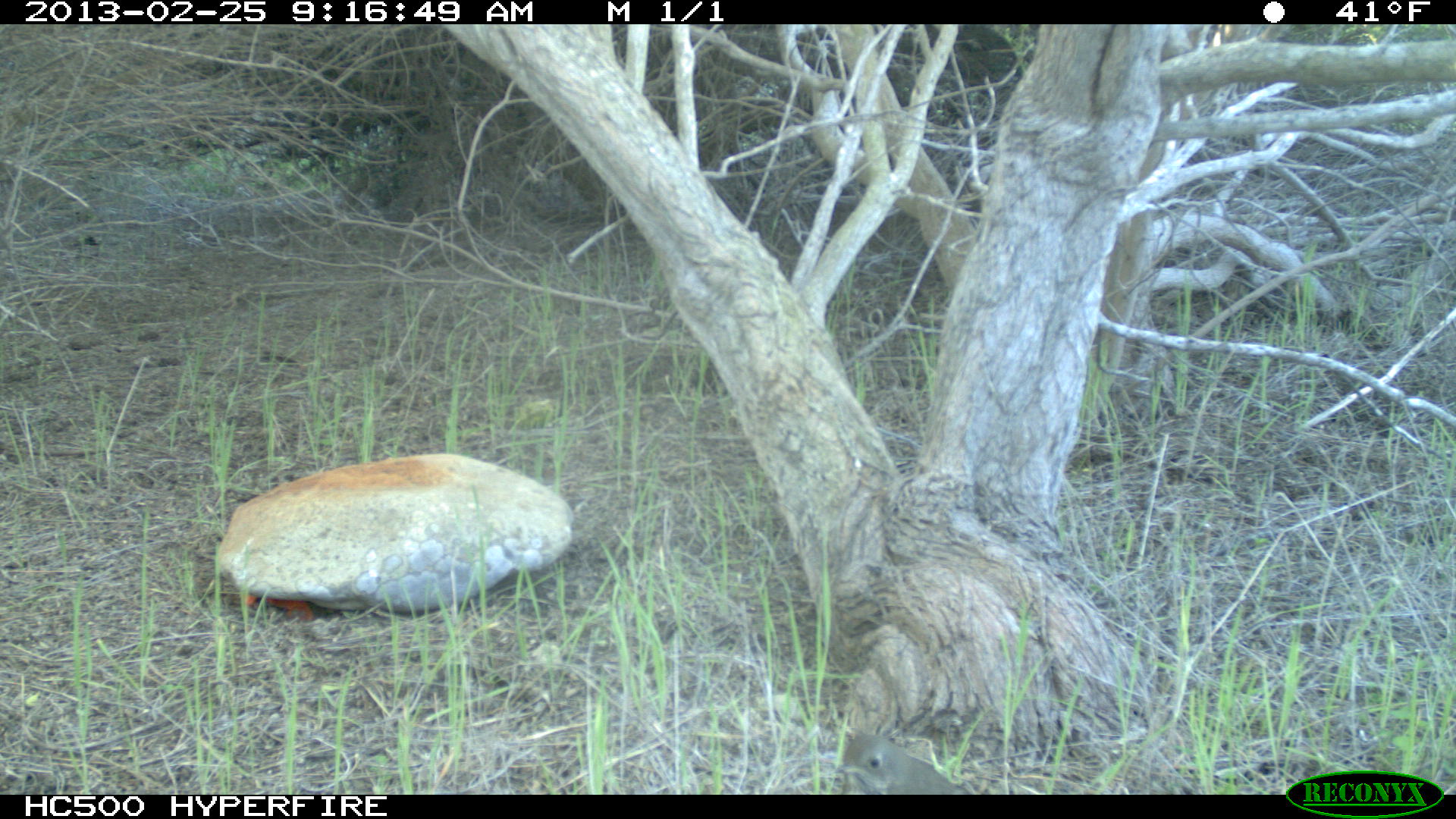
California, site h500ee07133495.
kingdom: Animalia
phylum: Chordata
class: Aves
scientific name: Aves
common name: bird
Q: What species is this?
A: Bird (Aves).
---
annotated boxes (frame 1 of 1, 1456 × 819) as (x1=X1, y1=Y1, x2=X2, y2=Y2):
bird: (x1=833, y1=733, x2=968, y2=795)